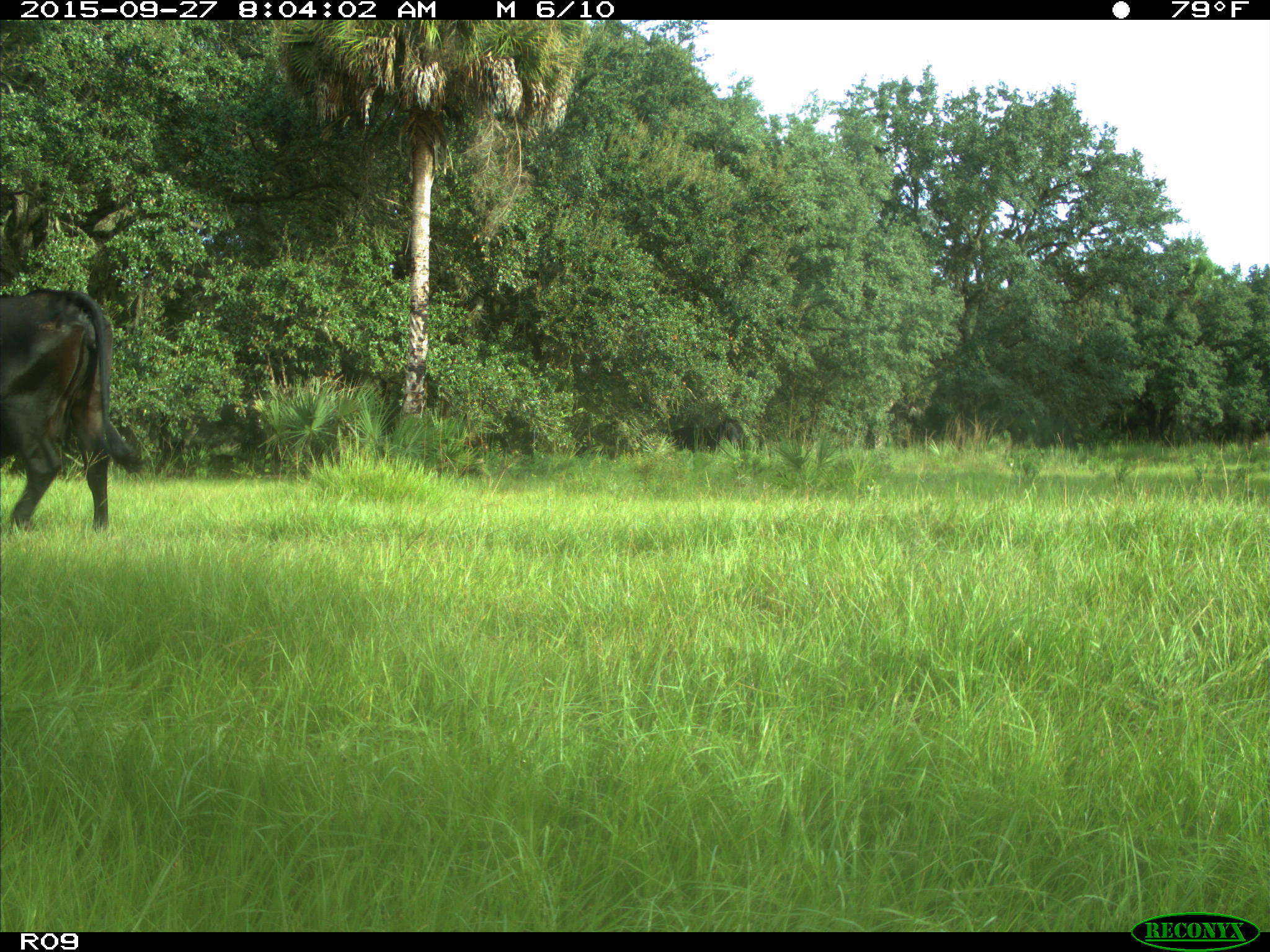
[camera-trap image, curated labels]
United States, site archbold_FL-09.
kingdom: Animalia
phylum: Chordata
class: Mammalia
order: Artiodactyla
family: Bovidae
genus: Bos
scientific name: Bos taurus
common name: domestic cow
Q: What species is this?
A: Bos taurus (domestic cow).